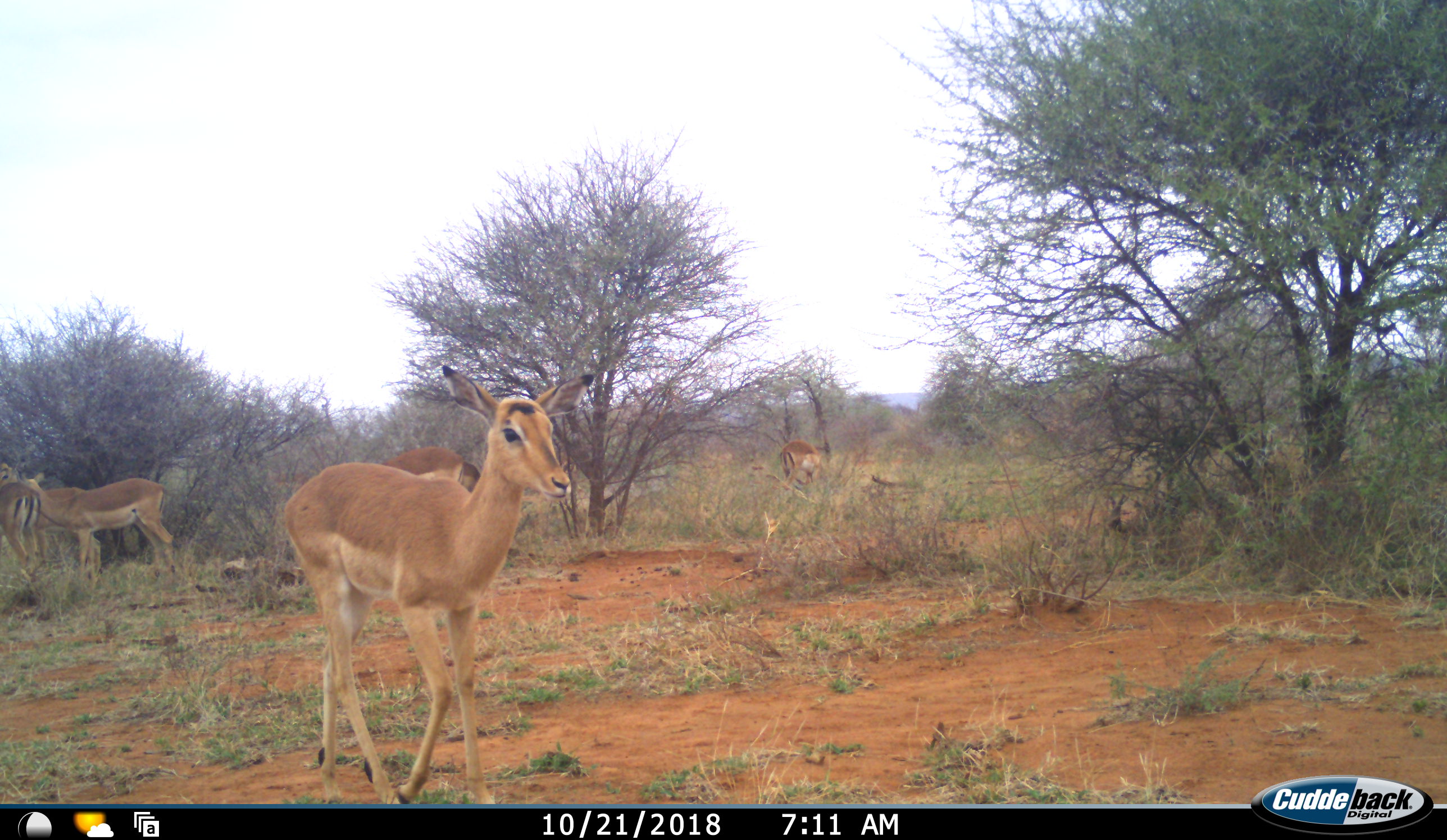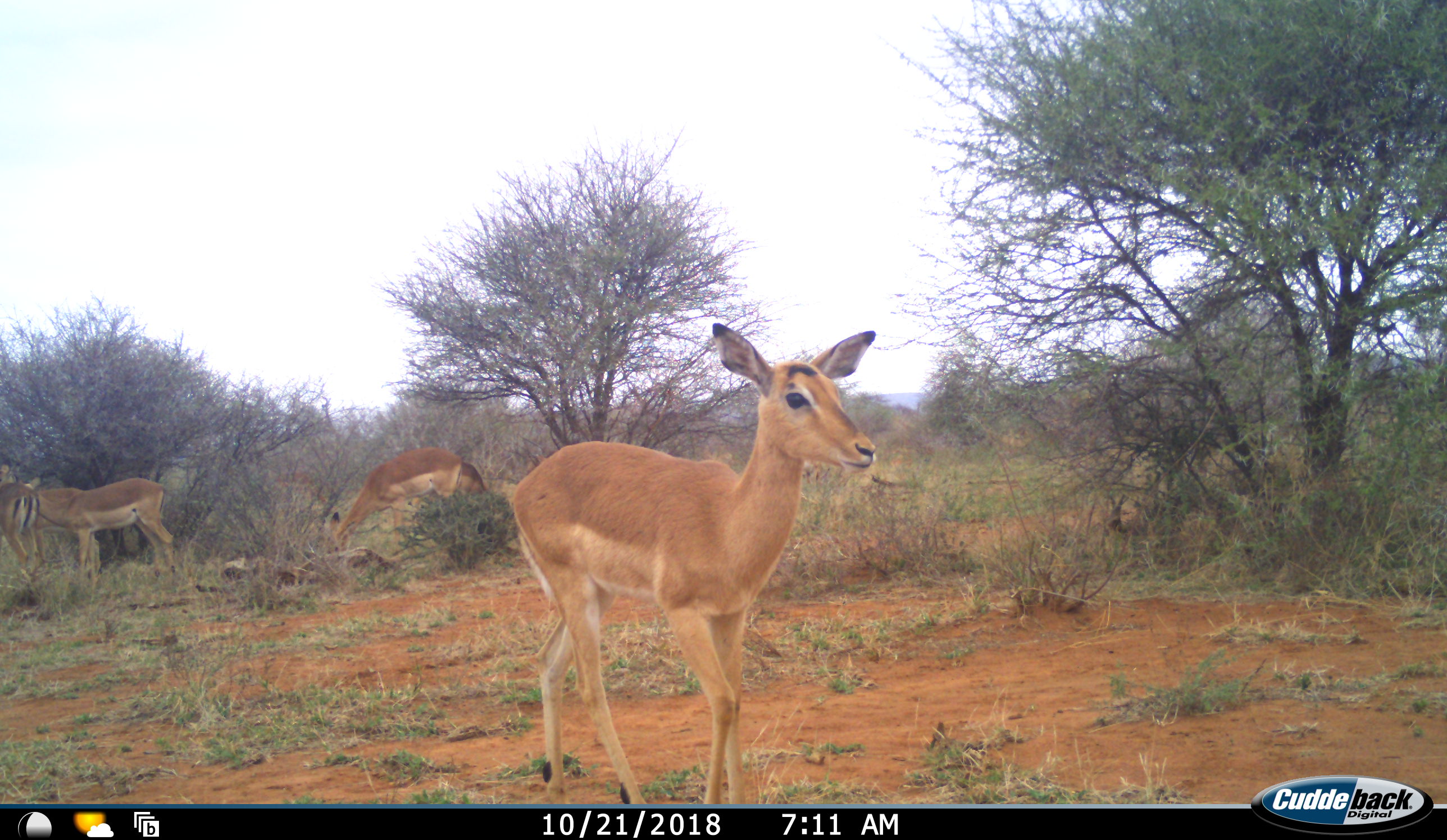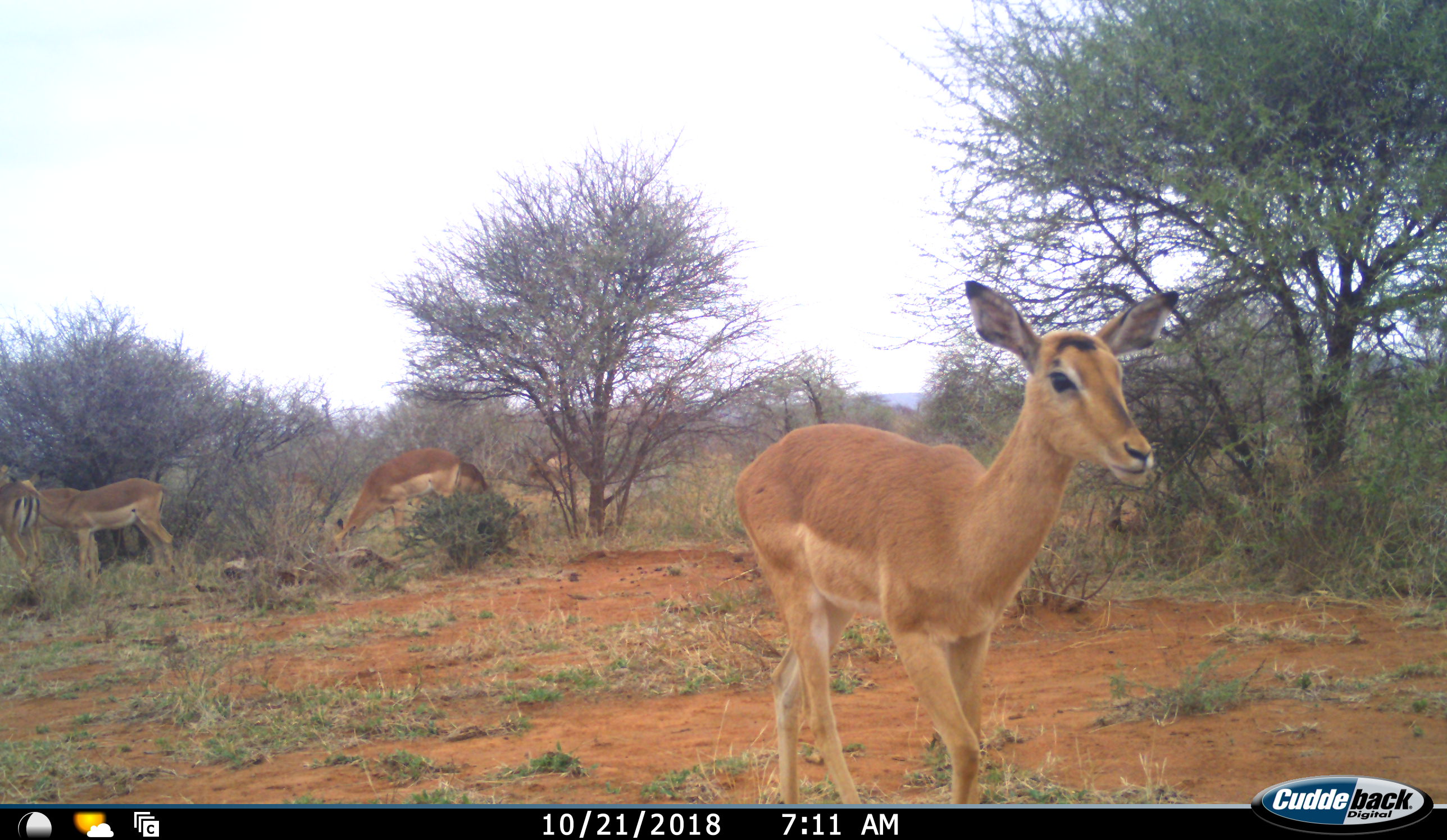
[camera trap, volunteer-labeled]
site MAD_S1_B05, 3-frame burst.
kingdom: Animalia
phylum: Chordata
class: Mammalia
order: Artiodactyla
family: Bovidae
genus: Aepyceros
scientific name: Aepyceros melampus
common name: impala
Impala (Aepyceros melampus), count 5. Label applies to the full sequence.